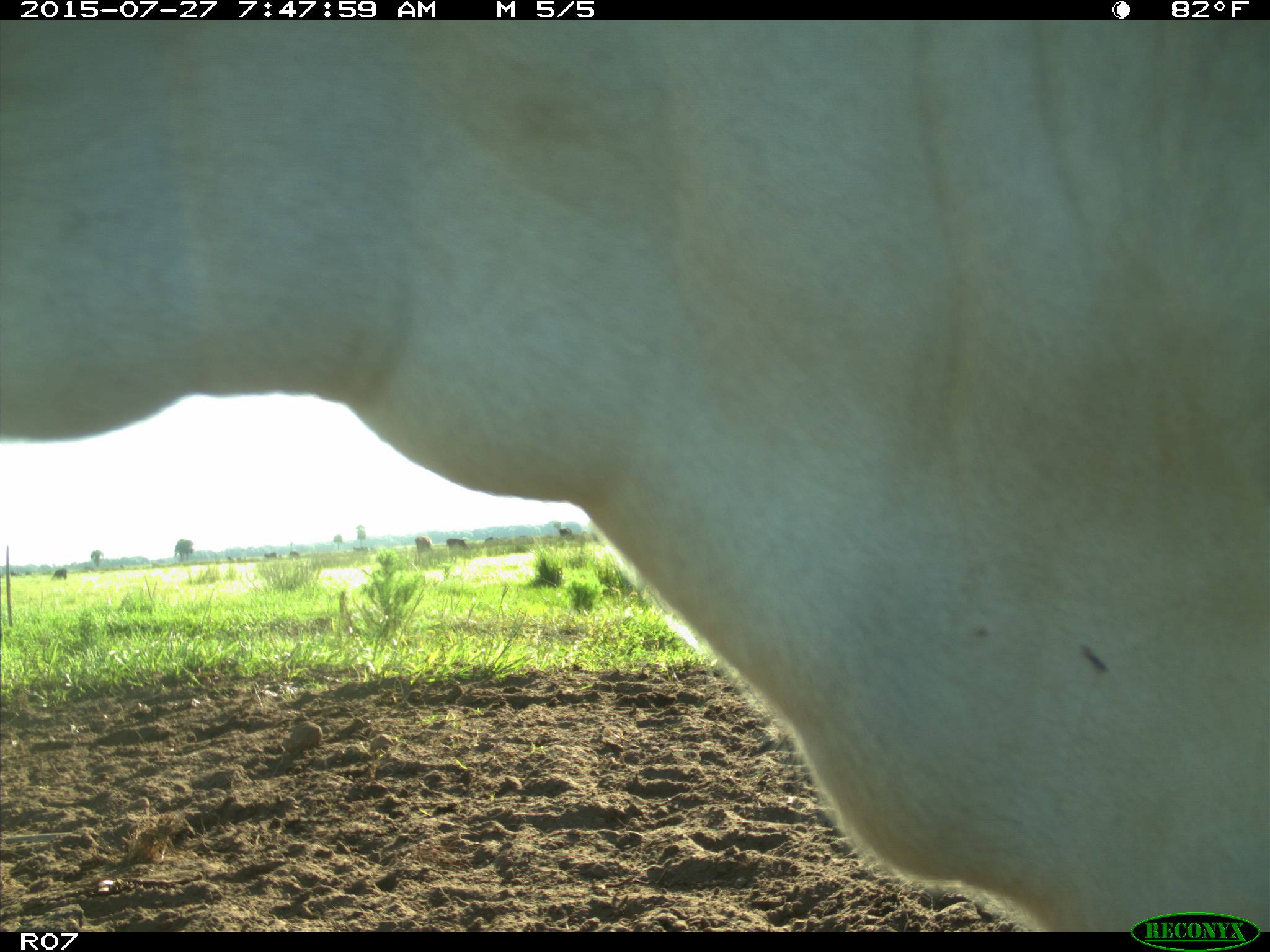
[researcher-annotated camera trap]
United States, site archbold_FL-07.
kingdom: Animalia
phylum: Chordata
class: Mammalia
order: Artiodactyla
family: Bovidae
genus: Bos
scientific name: Bos taurus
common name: domestic cow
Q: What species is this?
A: Bos taurus (domestic cow).